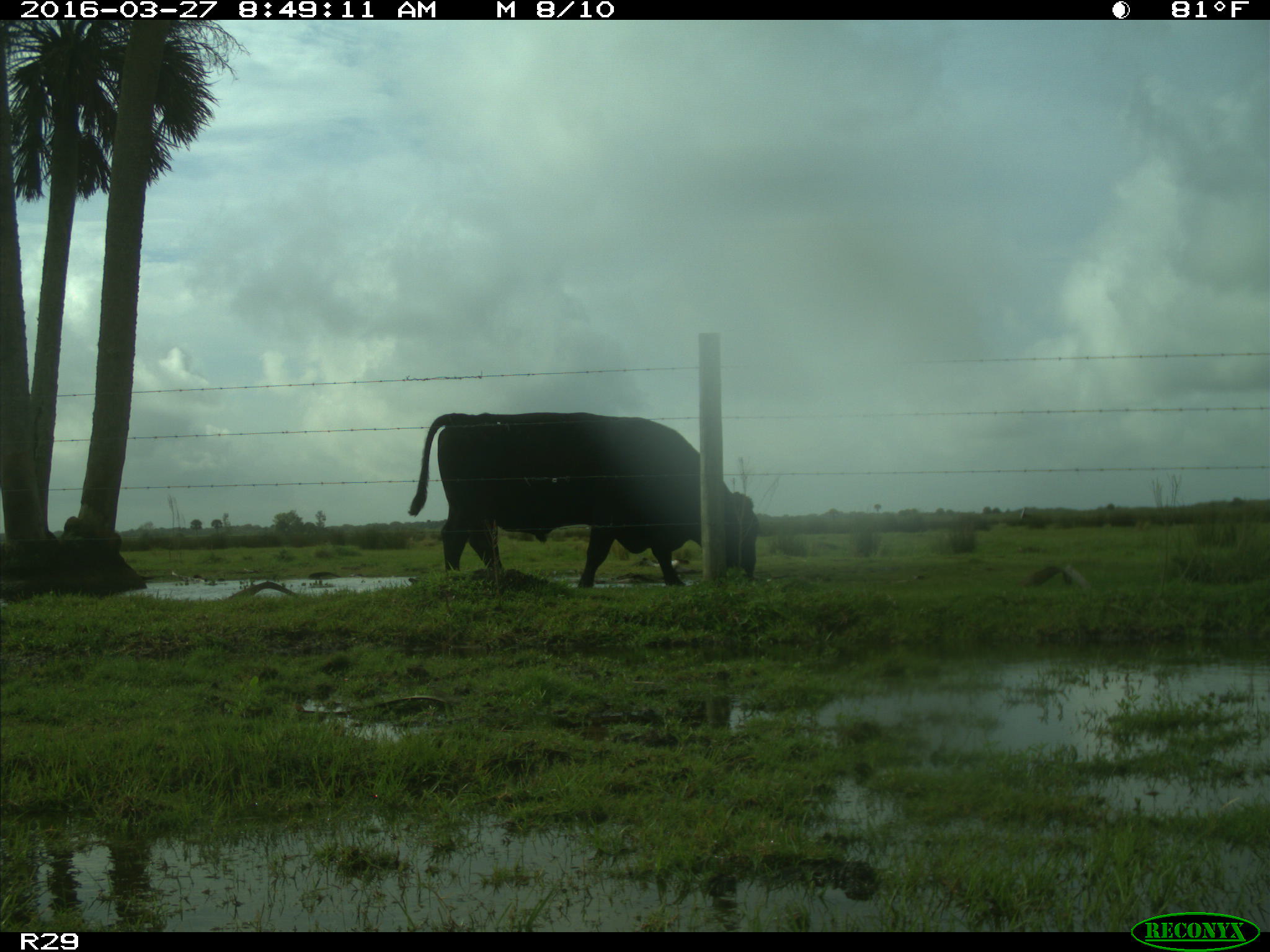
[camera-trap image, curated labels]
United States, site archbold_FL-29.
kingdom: Animalia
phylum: Chordata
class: Mammalia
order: Artiodactyla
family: Bovidae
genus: Bos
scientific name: Bos taurus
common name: domestic cow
Bos taurus (domestic cow).